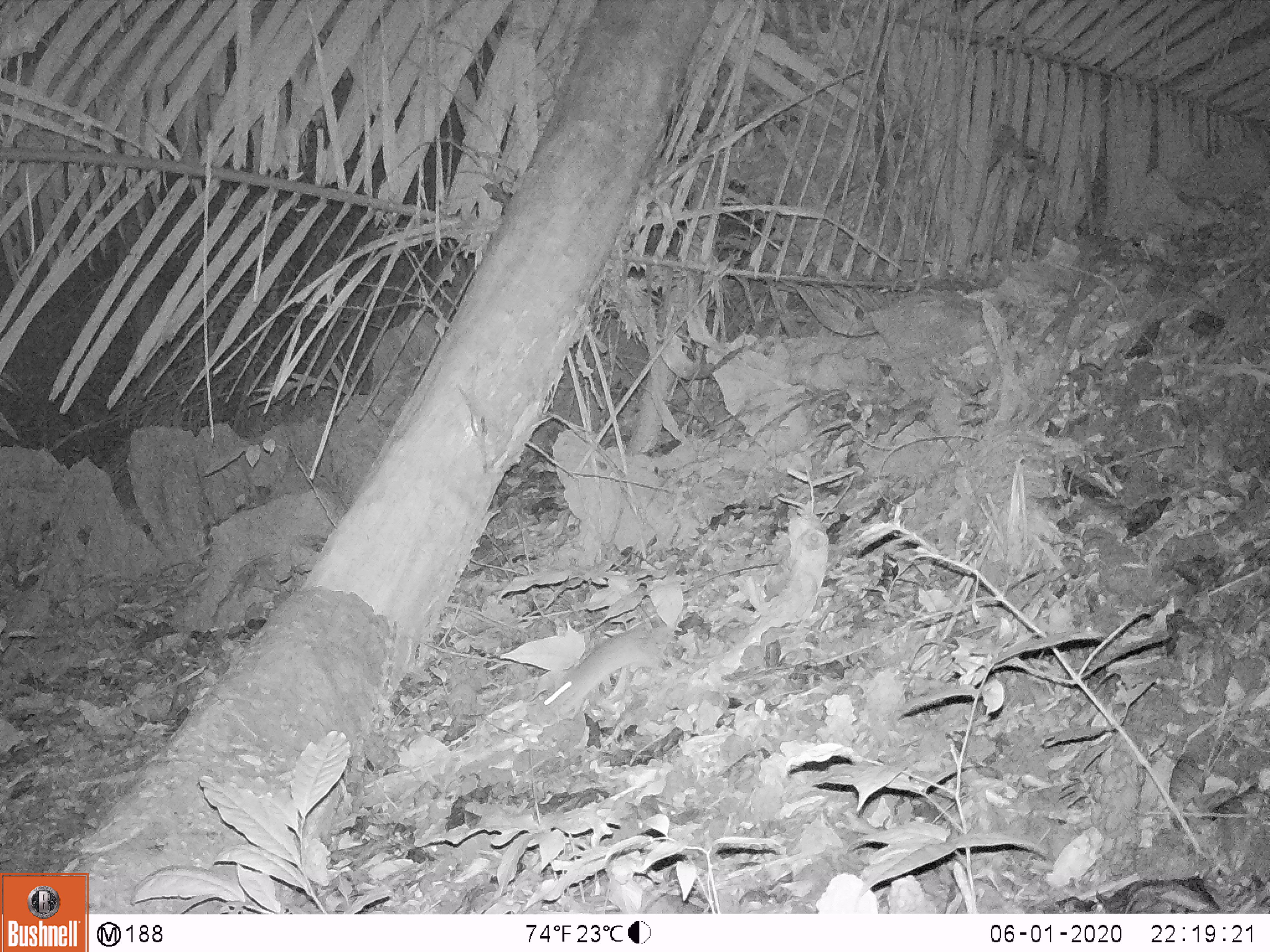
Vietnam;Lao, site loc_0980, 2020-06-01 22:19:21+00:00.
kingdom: Animalia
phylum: Chordata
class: Mammalia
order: Rodentia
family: Muridae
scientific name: Muridae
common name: old-world mice and rats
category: unidentified murid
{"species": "unidentified murid (old-world mice and rats) (Muridae)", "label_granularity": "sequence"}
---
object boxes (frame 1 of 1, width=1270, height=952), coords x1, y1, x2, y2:
unidentified murid: 542, 623, 663, 719